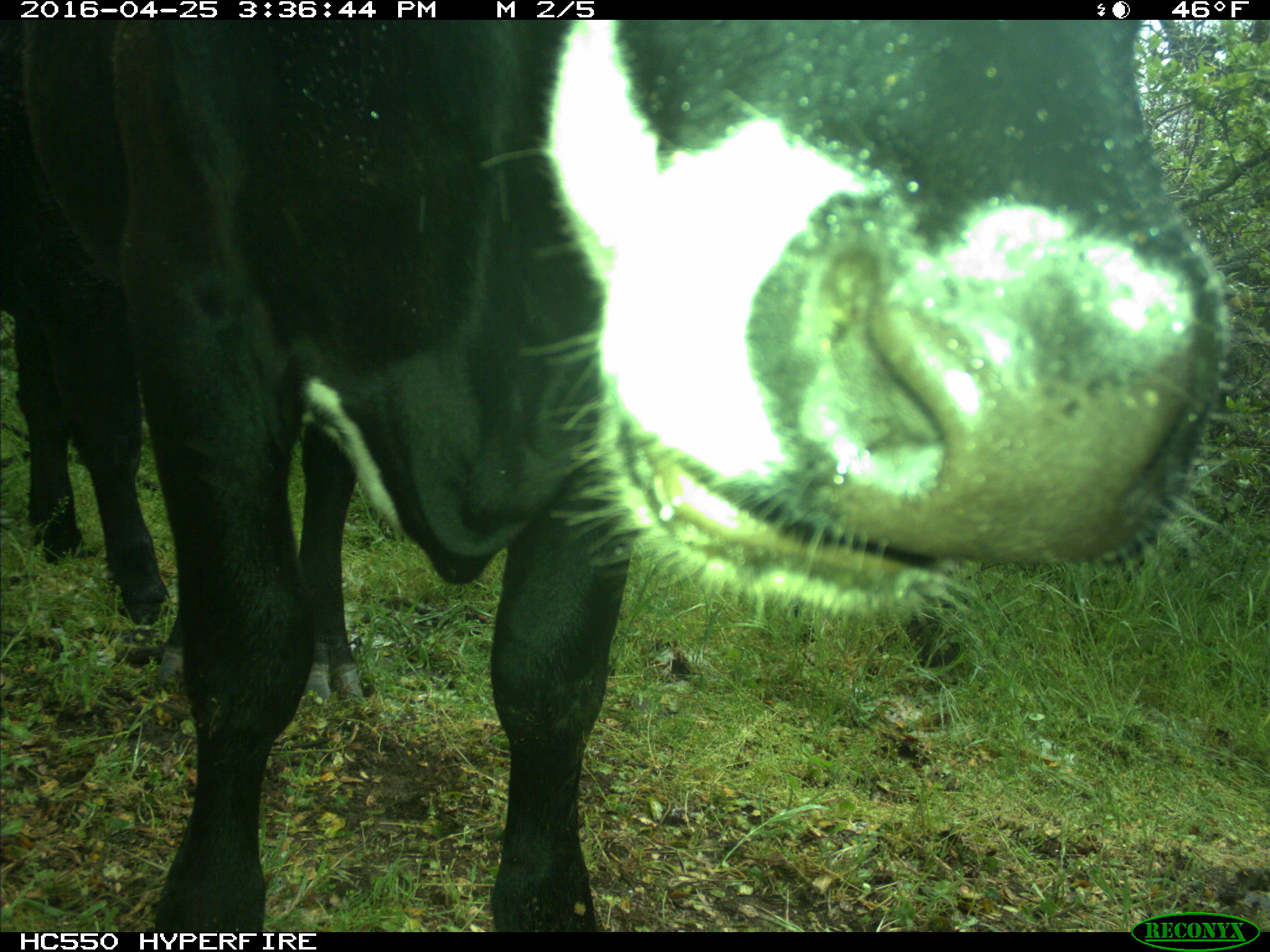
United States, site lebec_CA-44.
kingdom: Animalia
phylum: Chordata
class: Mammalia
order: Artiodactyla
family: Bovidae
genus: Bos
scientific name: Bos taurus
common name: domestic cow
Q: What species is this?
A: Bos taurus (domestic cow).